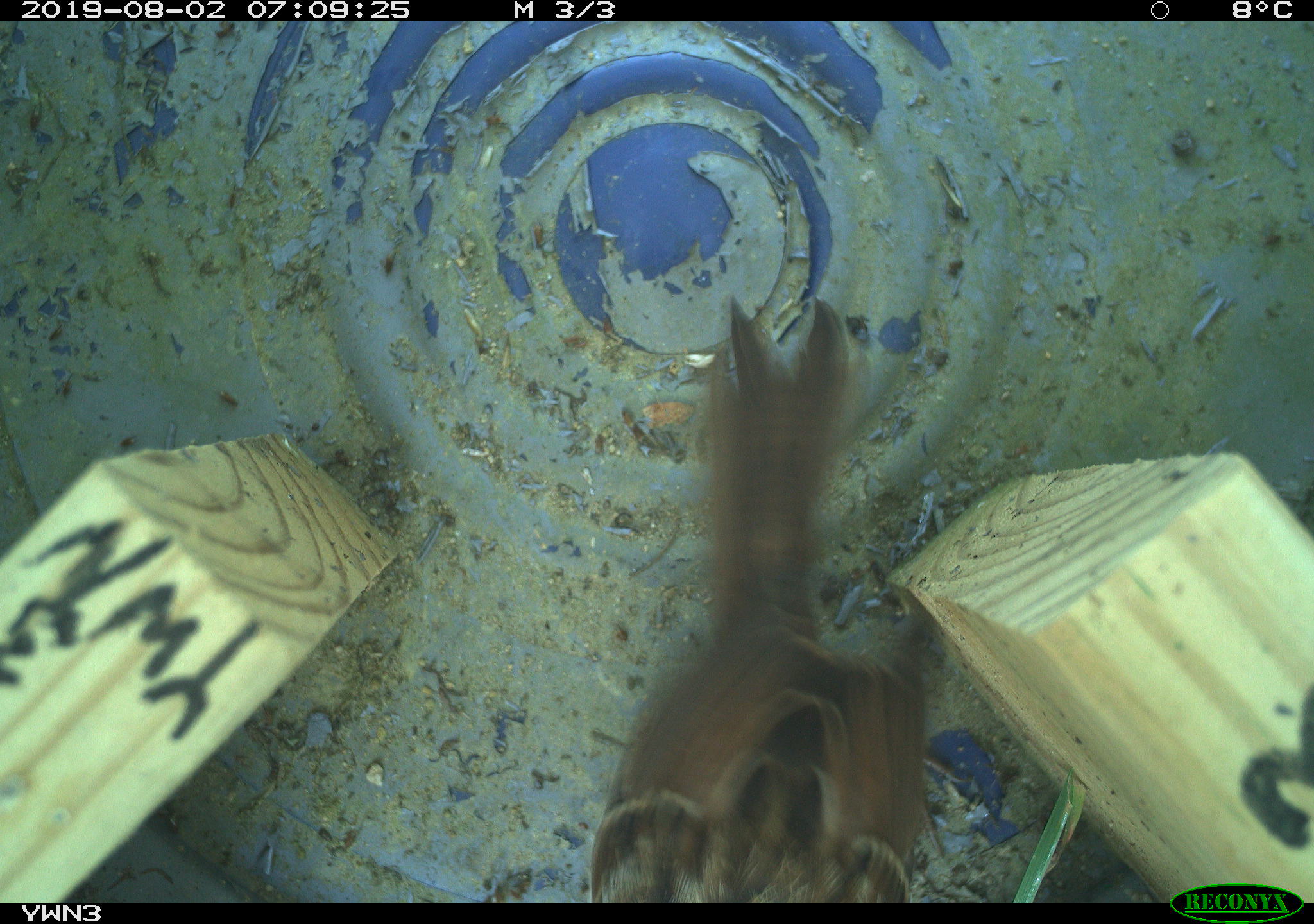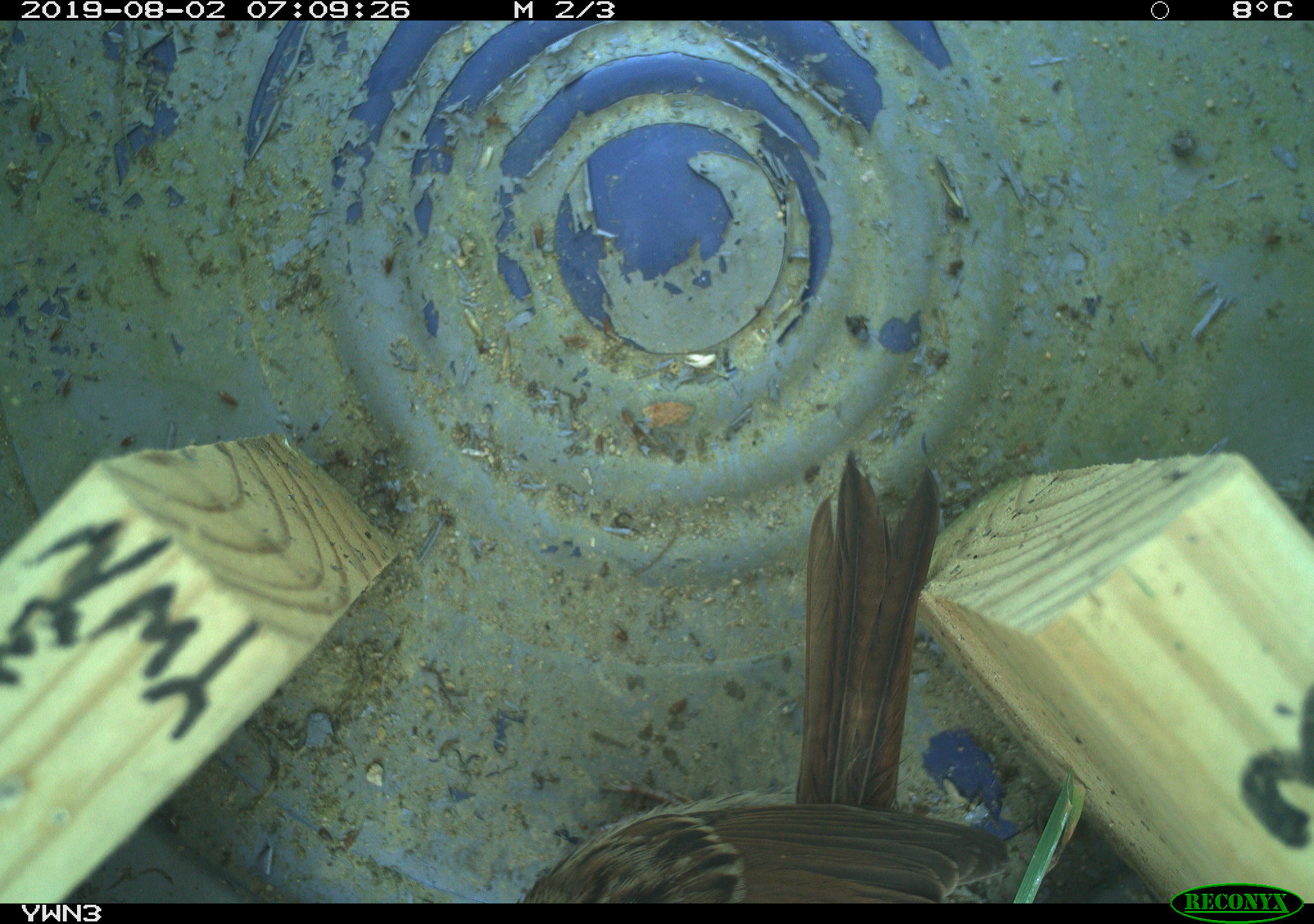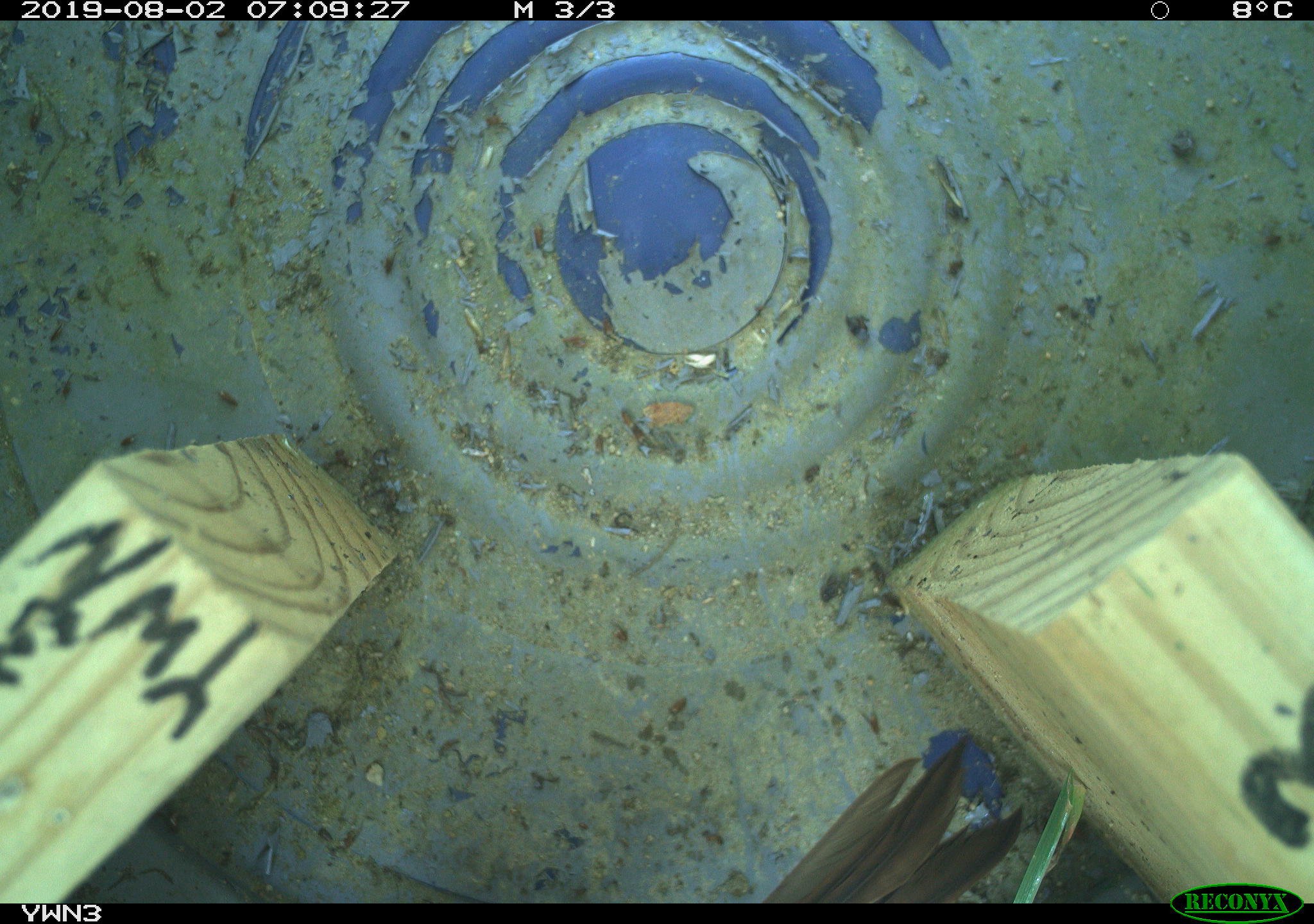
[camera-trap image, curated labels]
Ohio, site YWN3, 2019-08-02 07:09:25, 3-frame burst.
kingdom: Animalia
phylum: Chordata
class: Aves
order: Passeriformes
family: Passerellidae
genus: Melospiza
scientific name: Melospiza melodia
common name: song sparrow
Song sparrow (Melospiza melodia).